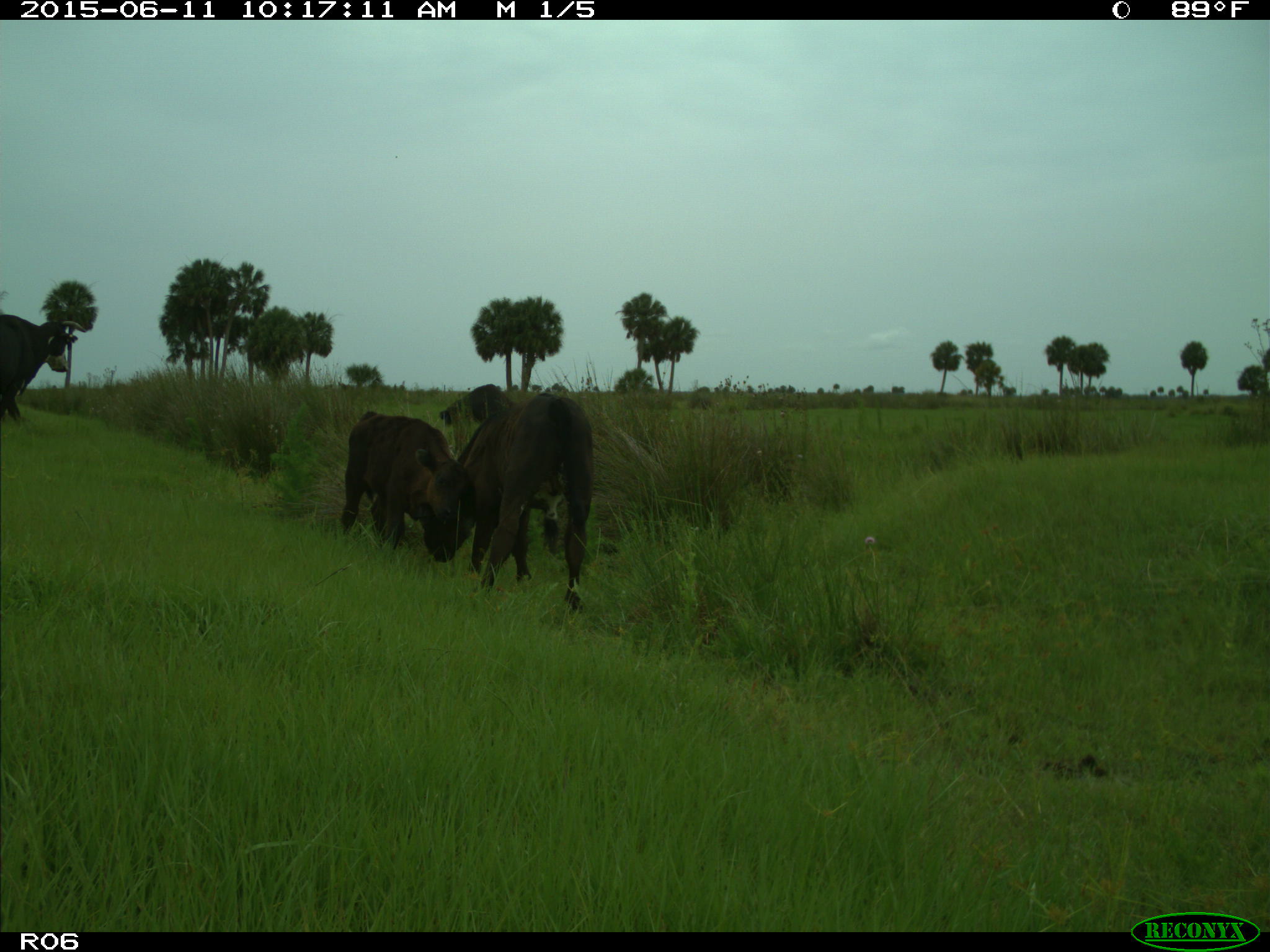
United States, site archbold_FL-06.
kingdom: Animalia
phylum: Chordata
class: Mammalia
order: Artiodactyla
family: Bovidae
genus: Bos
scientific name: Bos taurus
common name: domestic cow